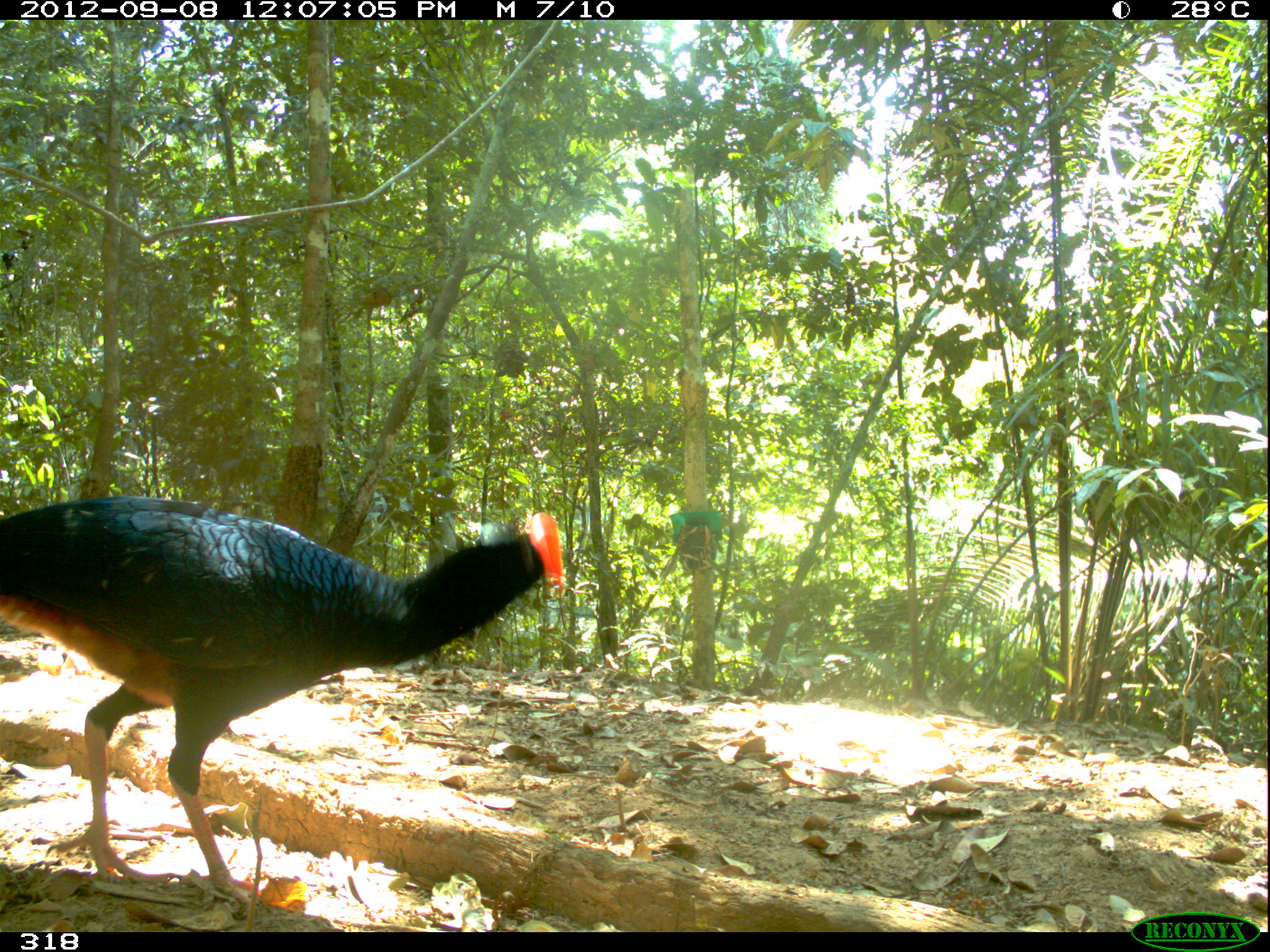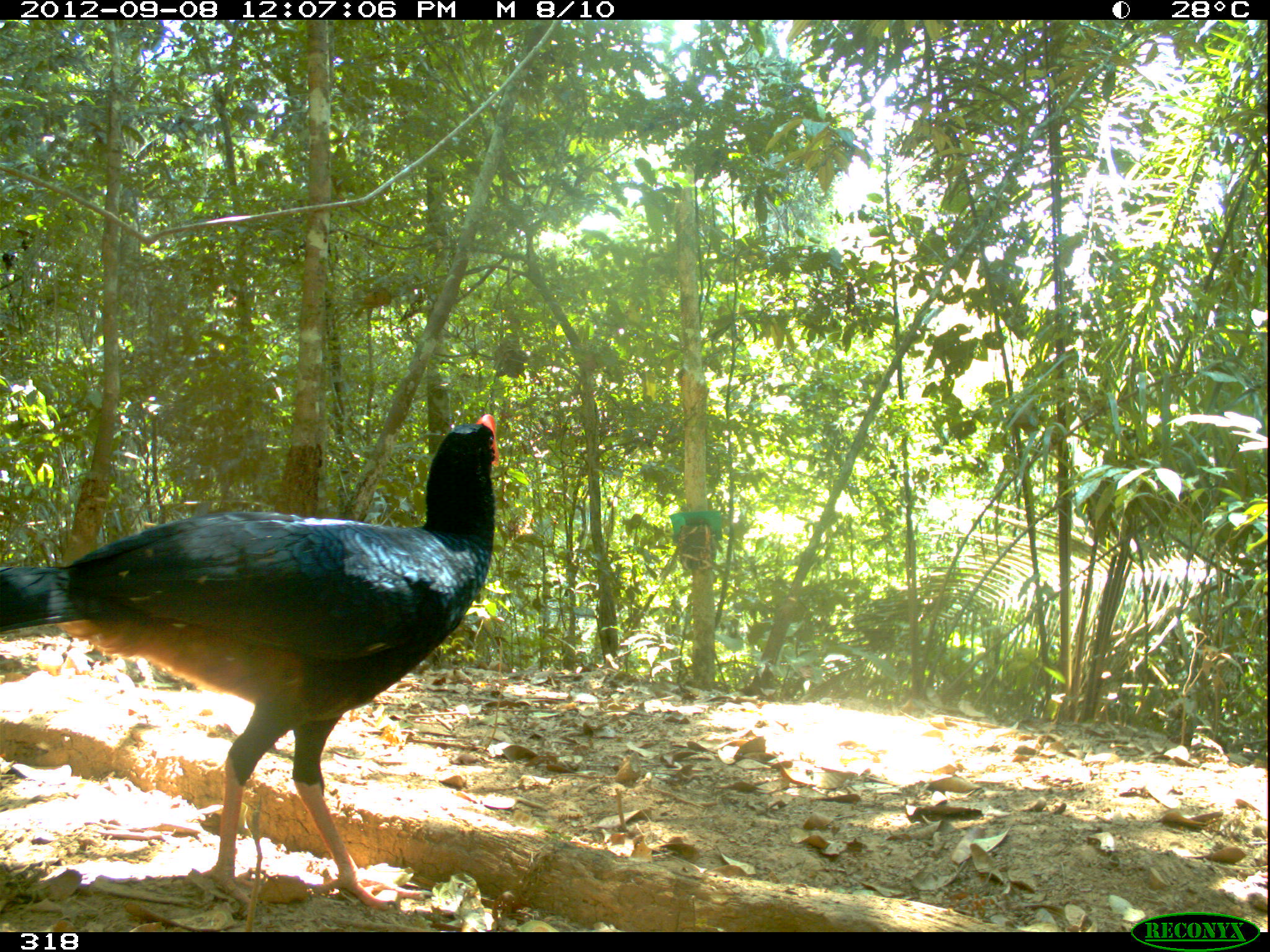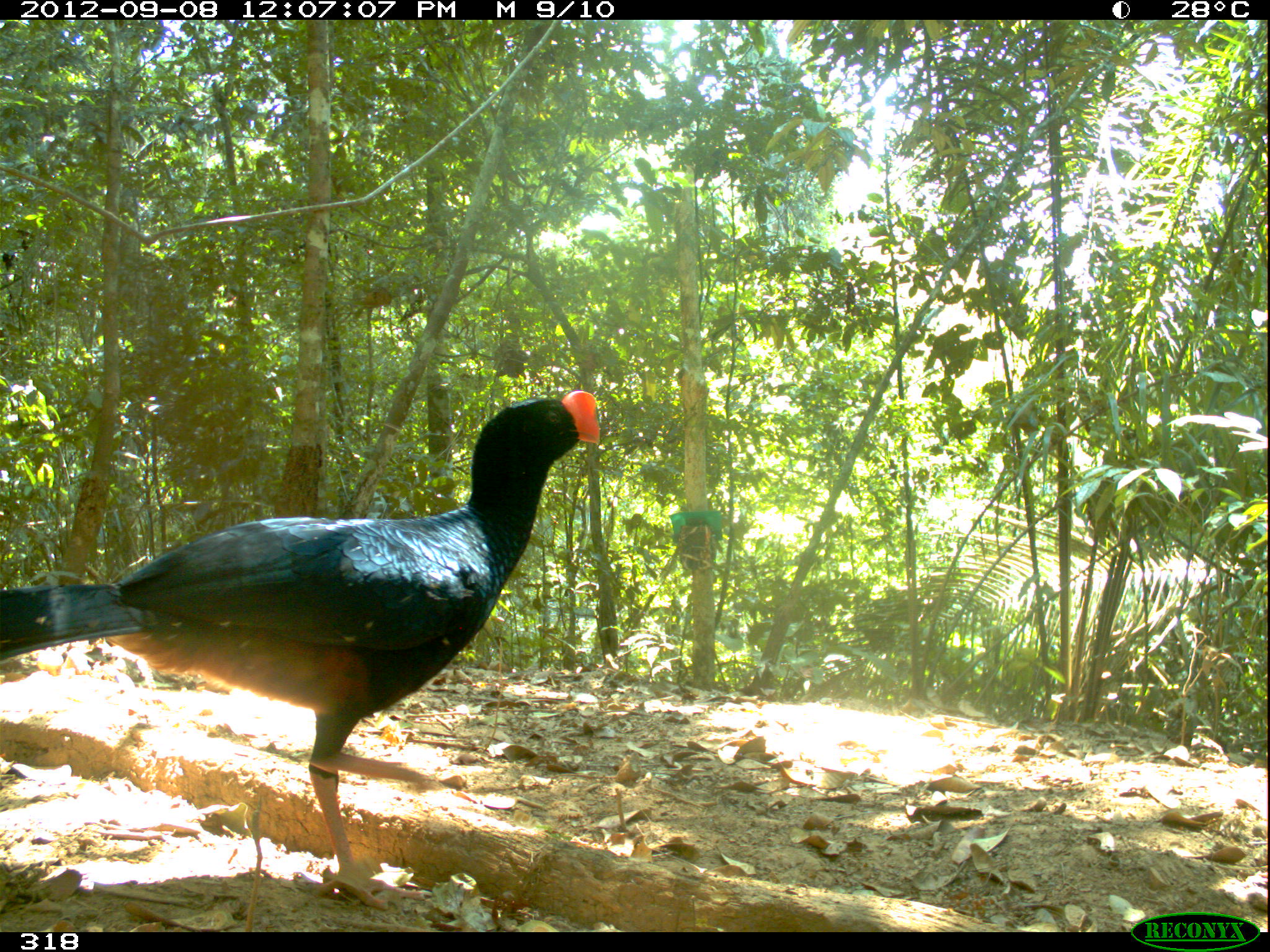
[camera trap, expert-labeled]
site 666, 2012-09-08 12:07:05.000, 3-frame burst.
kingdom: Animalia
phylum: Chordata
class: Aves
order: Galliformes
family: Cracidae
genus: Mitu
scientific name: Mitu tuberosum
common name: razor-billed curassow